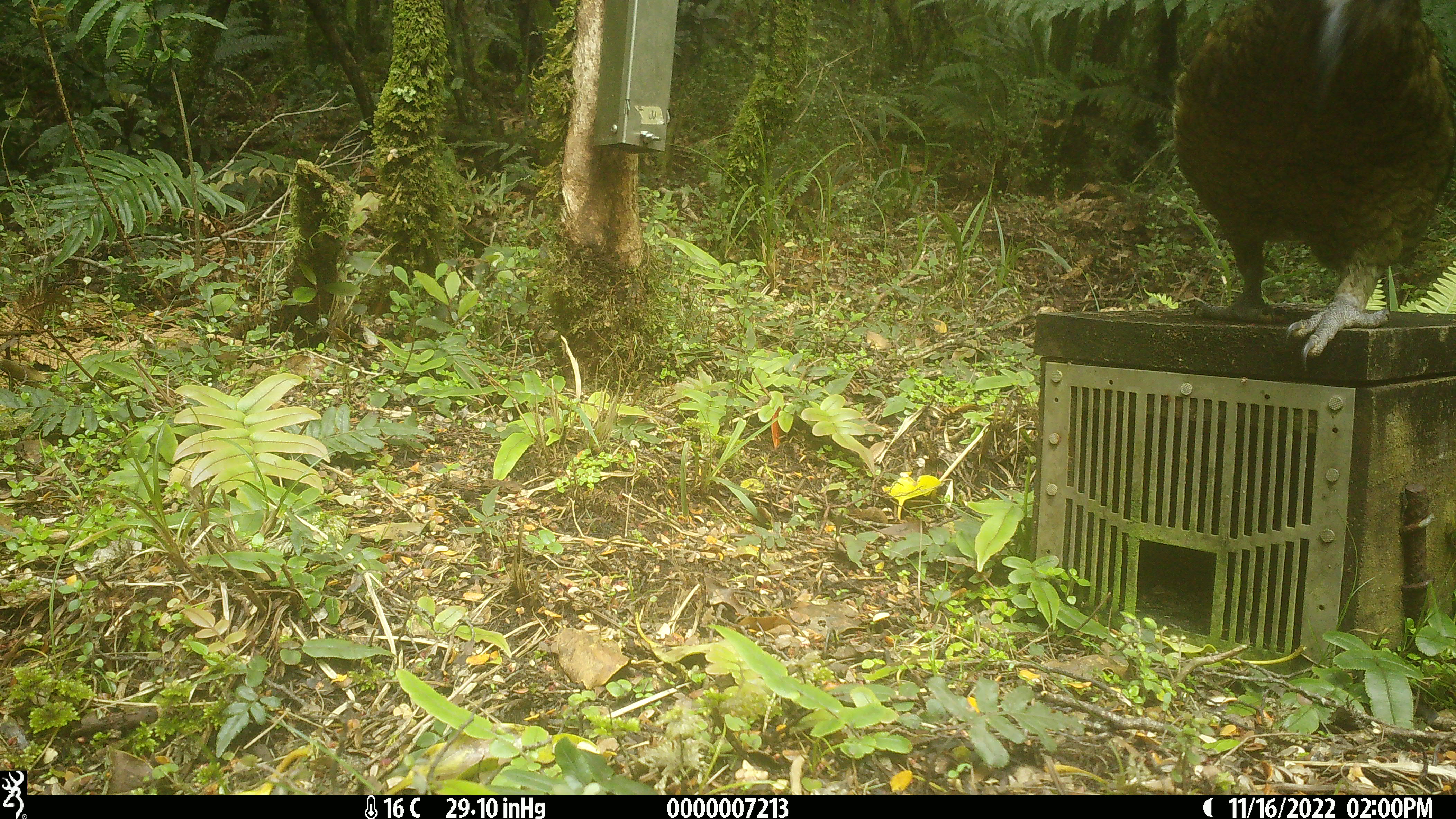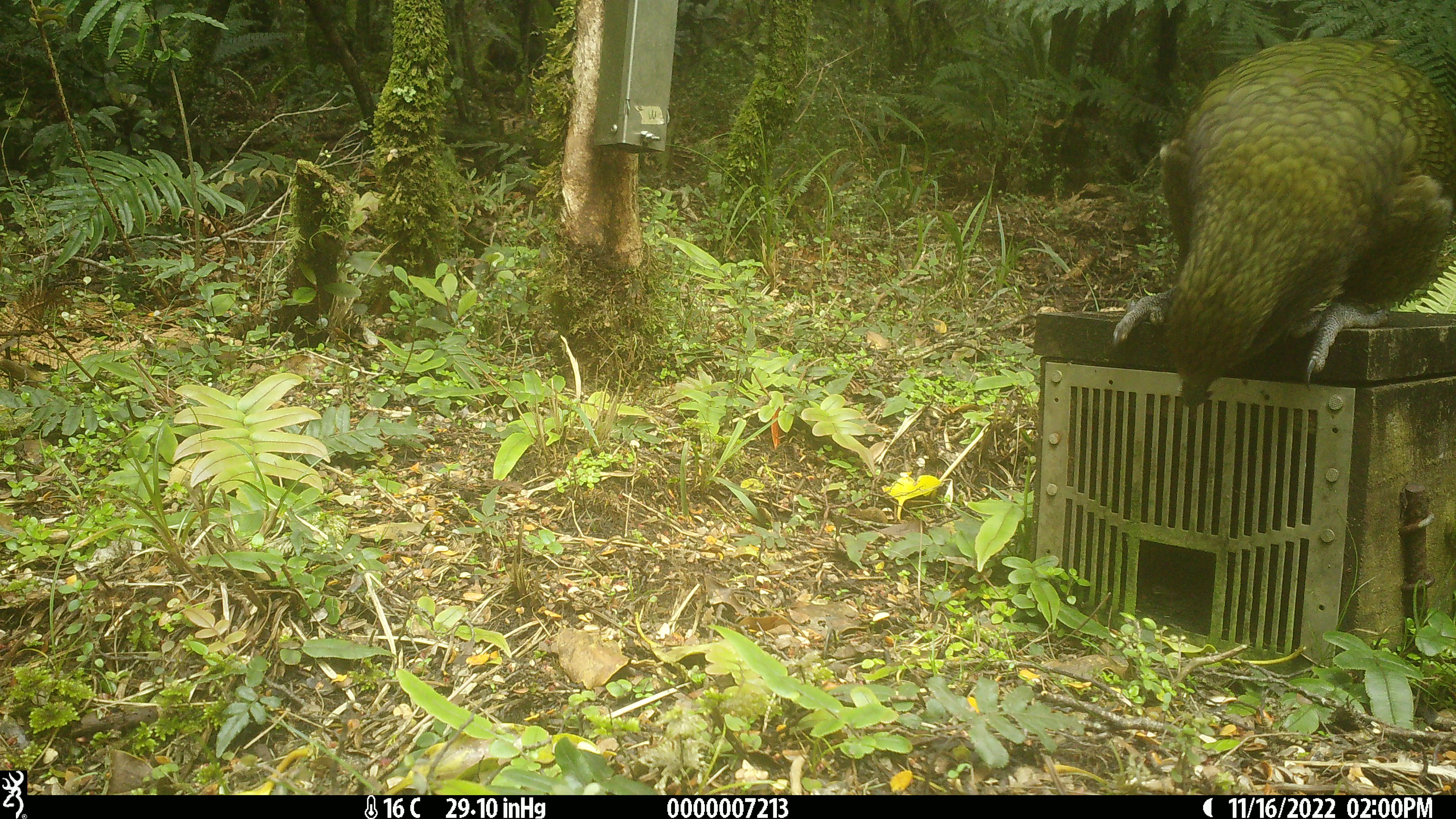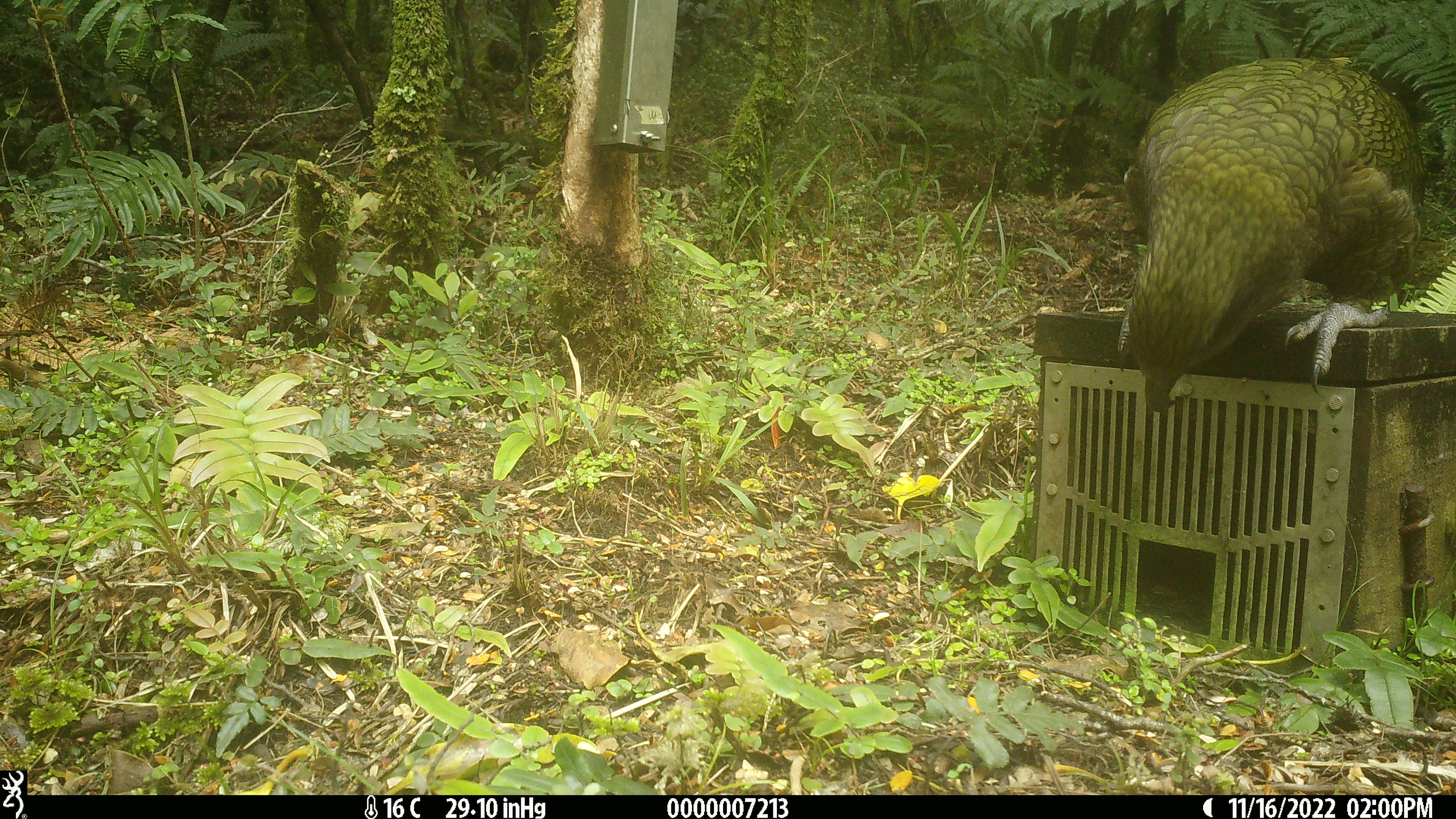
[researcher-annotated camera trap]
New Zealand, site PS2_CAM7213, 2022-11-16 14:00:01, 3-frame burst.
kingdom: Animalia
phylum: Chordata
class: Aves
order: Psittaciformes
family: Strigopidae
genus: Nestor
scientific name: Nestor notabilis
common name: kea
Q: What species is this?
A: Kea (Nestor notabilis).